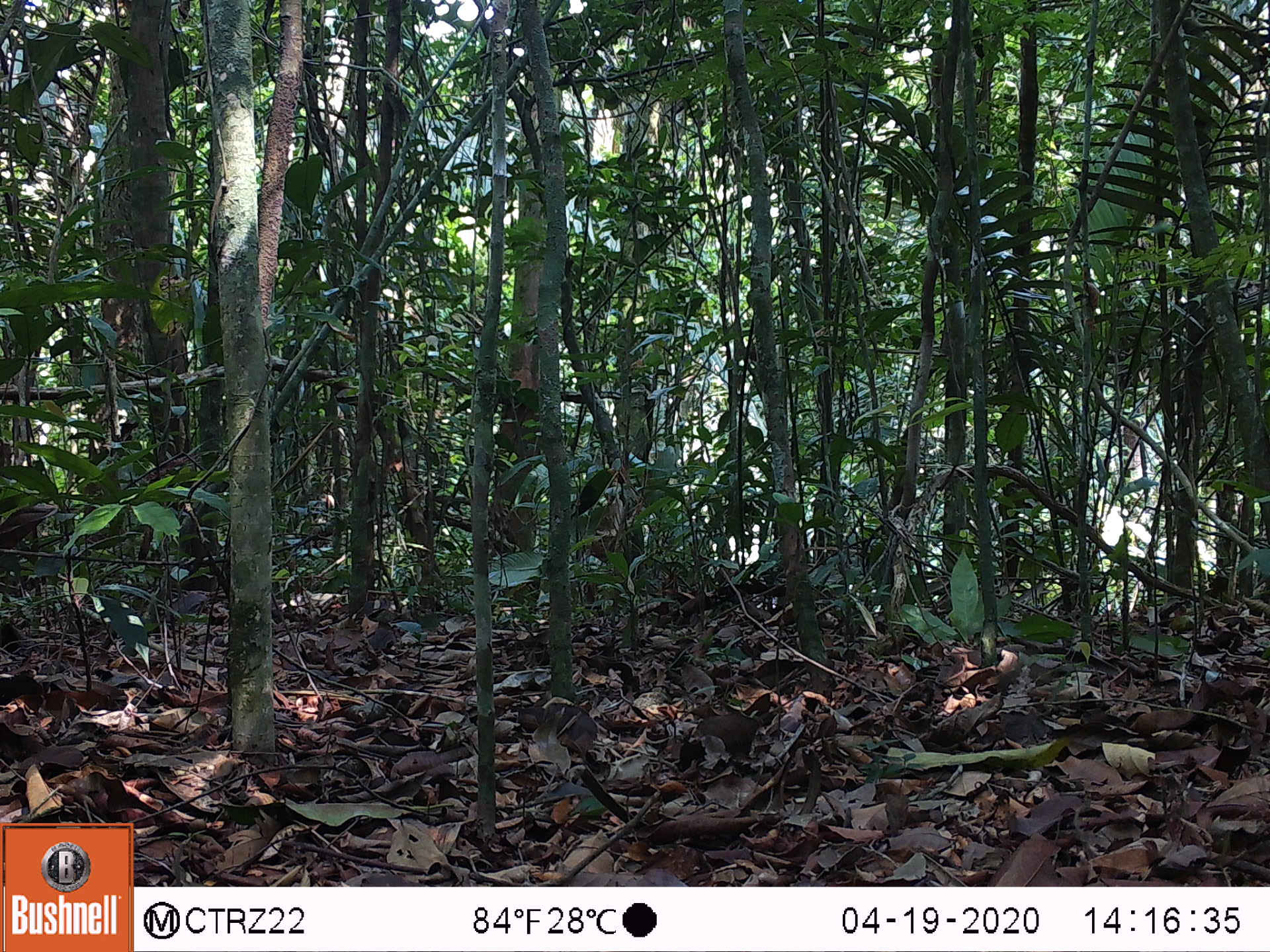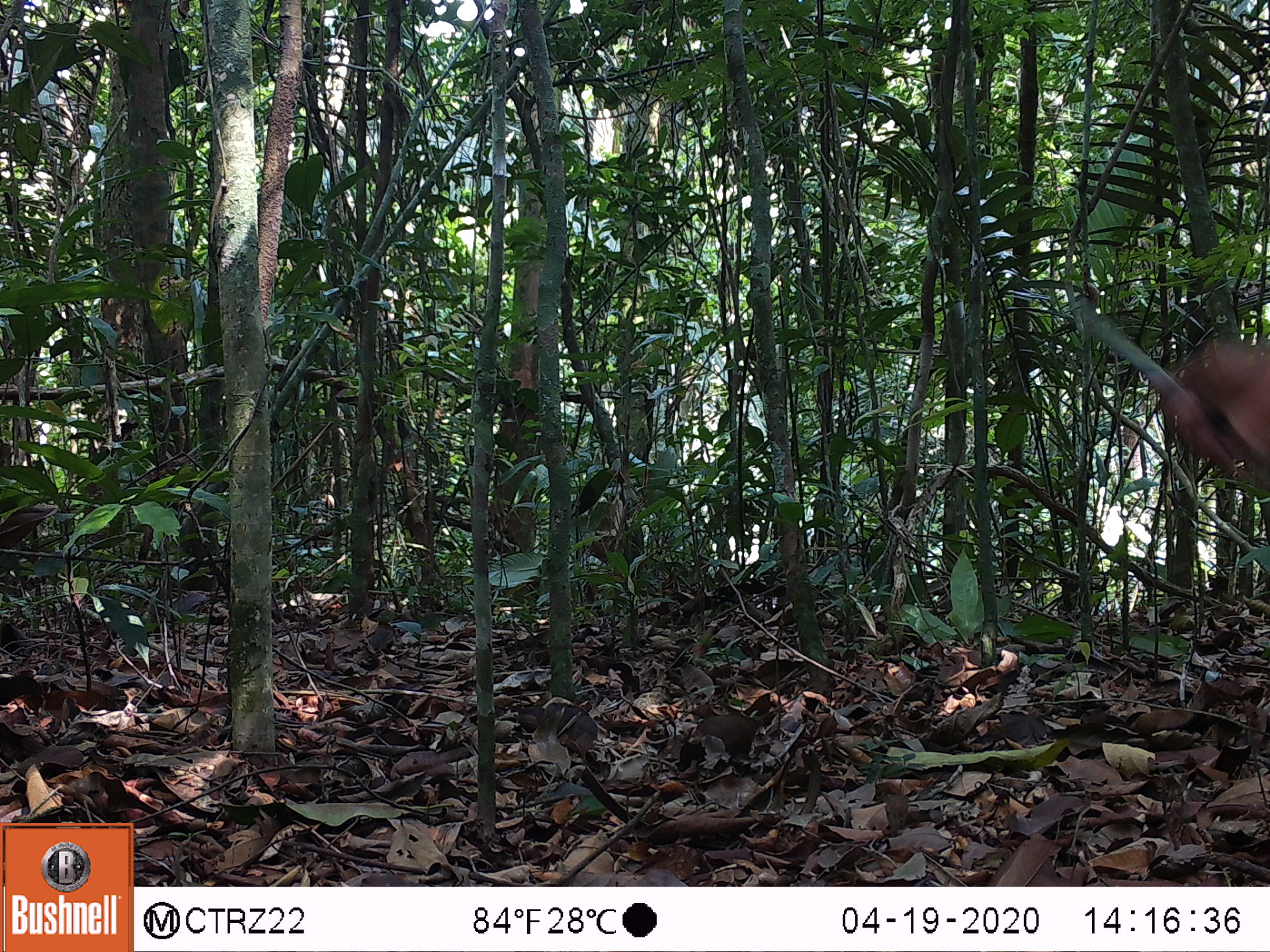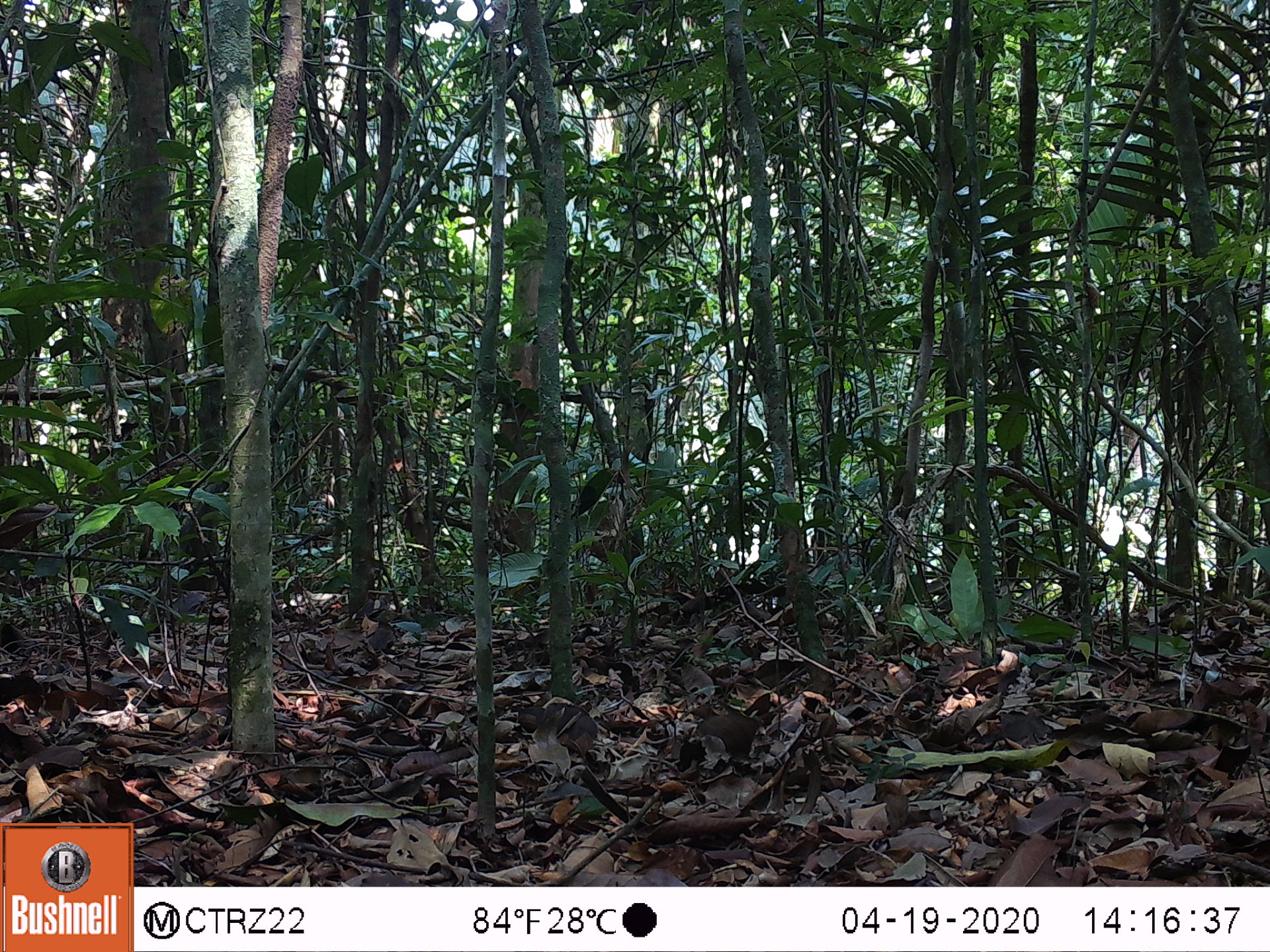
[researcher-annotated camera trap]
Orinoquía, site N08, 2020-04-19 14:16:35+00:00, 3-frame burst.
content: unidentified animal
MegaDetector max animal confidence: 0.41